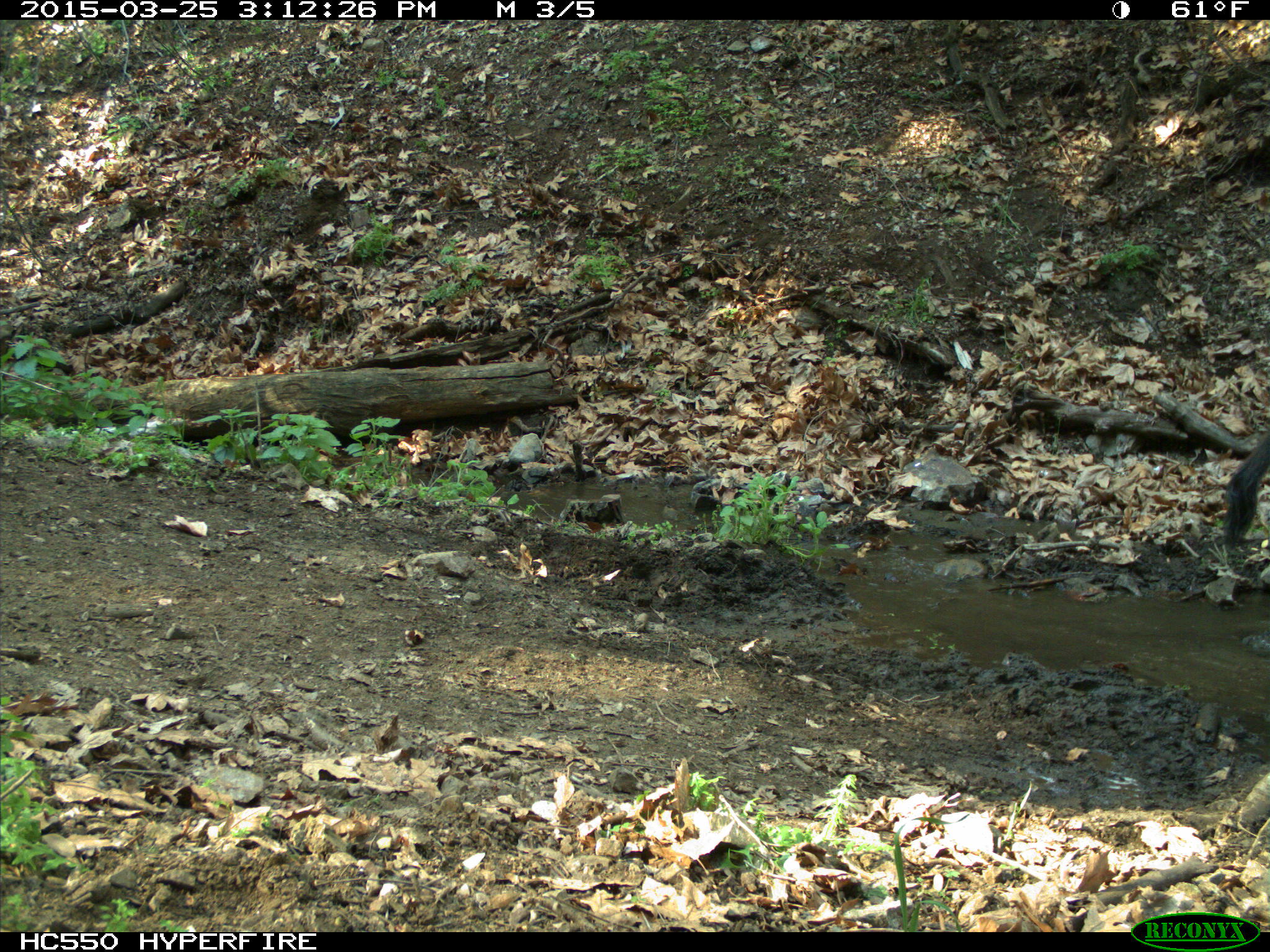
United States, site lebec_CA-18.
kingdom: Animalia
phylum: Chordata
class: Mammalia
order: Artiodactyla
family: Bovidae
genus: Bos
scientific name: Bos taurus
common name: domestic cow